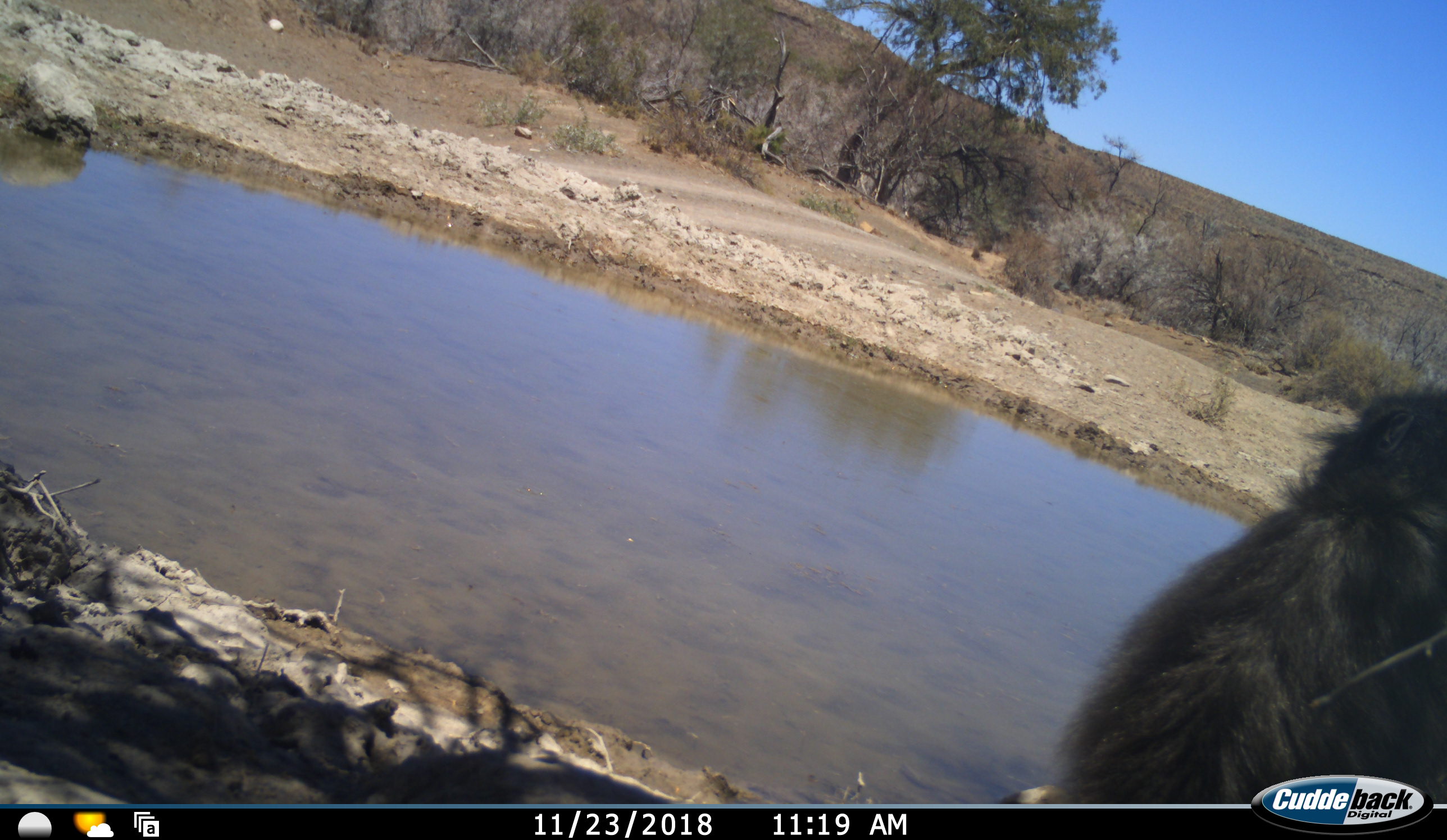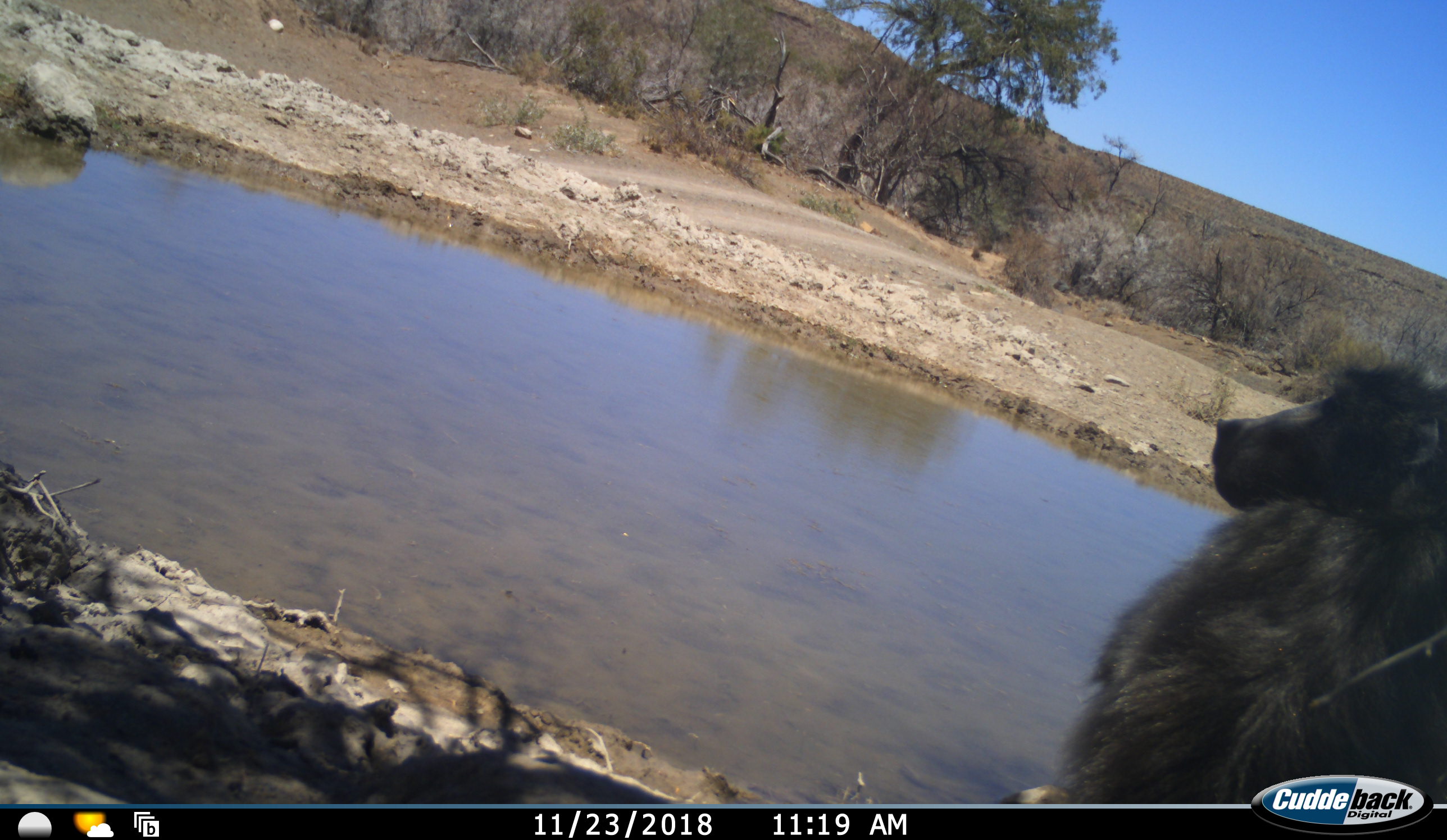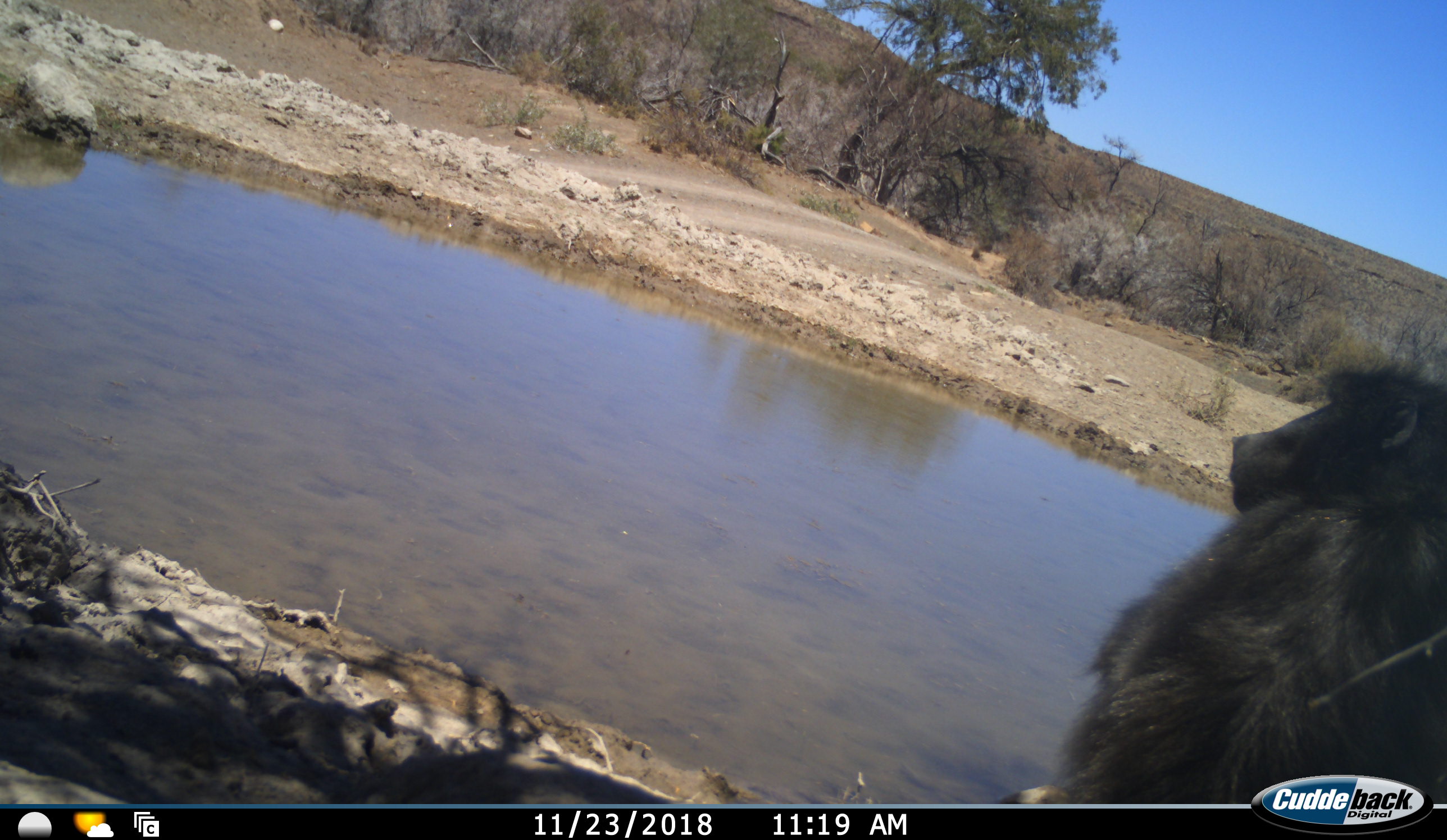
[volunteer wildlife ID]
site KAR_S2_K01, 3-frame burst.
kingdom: Animalia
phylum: Chordata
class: Mammalia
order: Primates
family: Cercopithecidae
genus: Papio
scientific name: Papio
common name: baboon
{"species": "baboon (Papio)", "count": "1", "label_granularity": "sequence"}